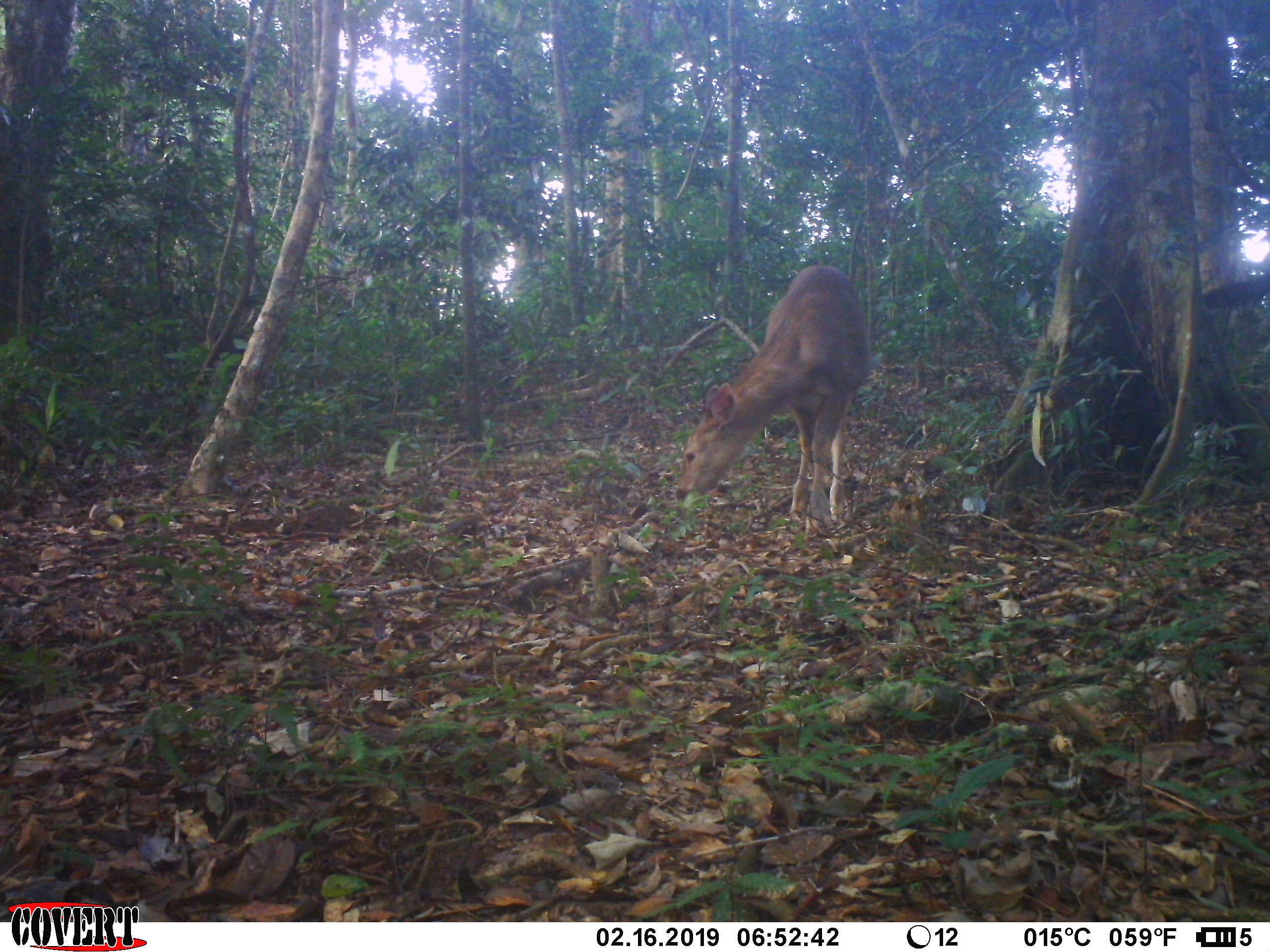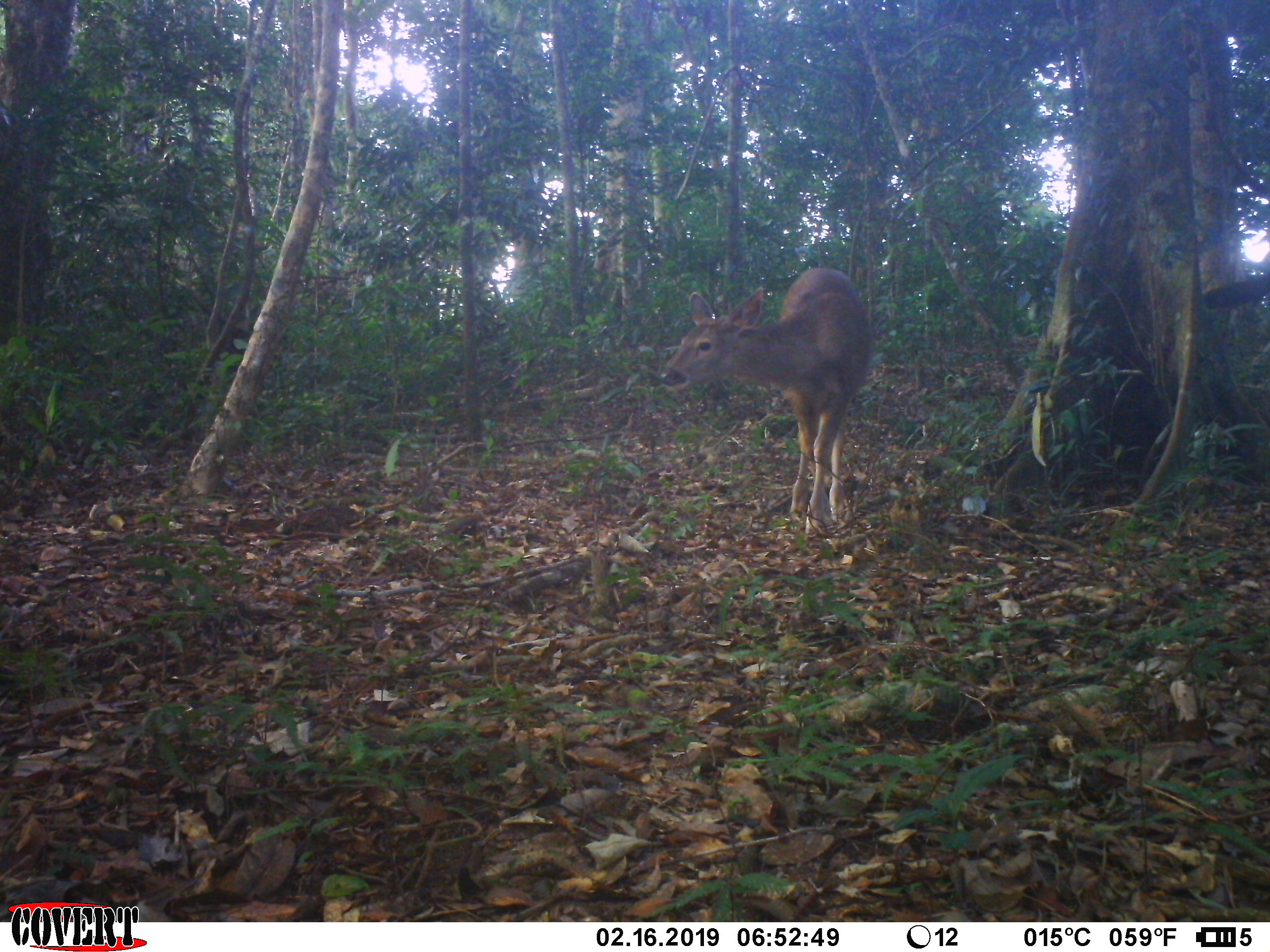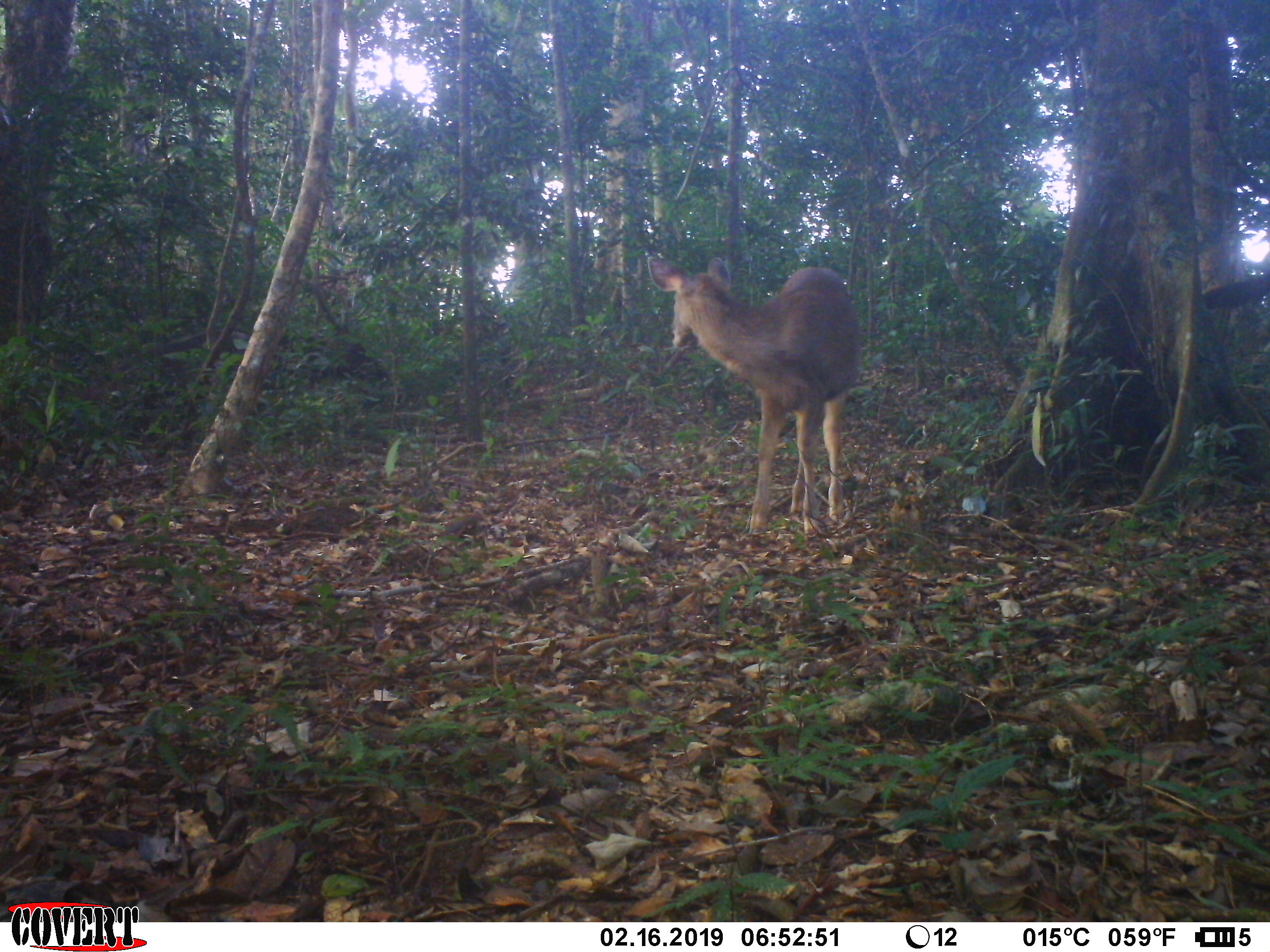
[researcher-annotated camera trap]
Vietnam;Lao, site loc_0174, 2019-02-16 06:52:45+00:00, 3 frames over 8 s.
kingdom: Animalia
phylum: Chordata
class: Mammalia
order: Artiodactyla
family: Cervidae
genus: Rusa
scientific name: Rusa unicolor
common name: sambar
Sambar (Rusa unicolor). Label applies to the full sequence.